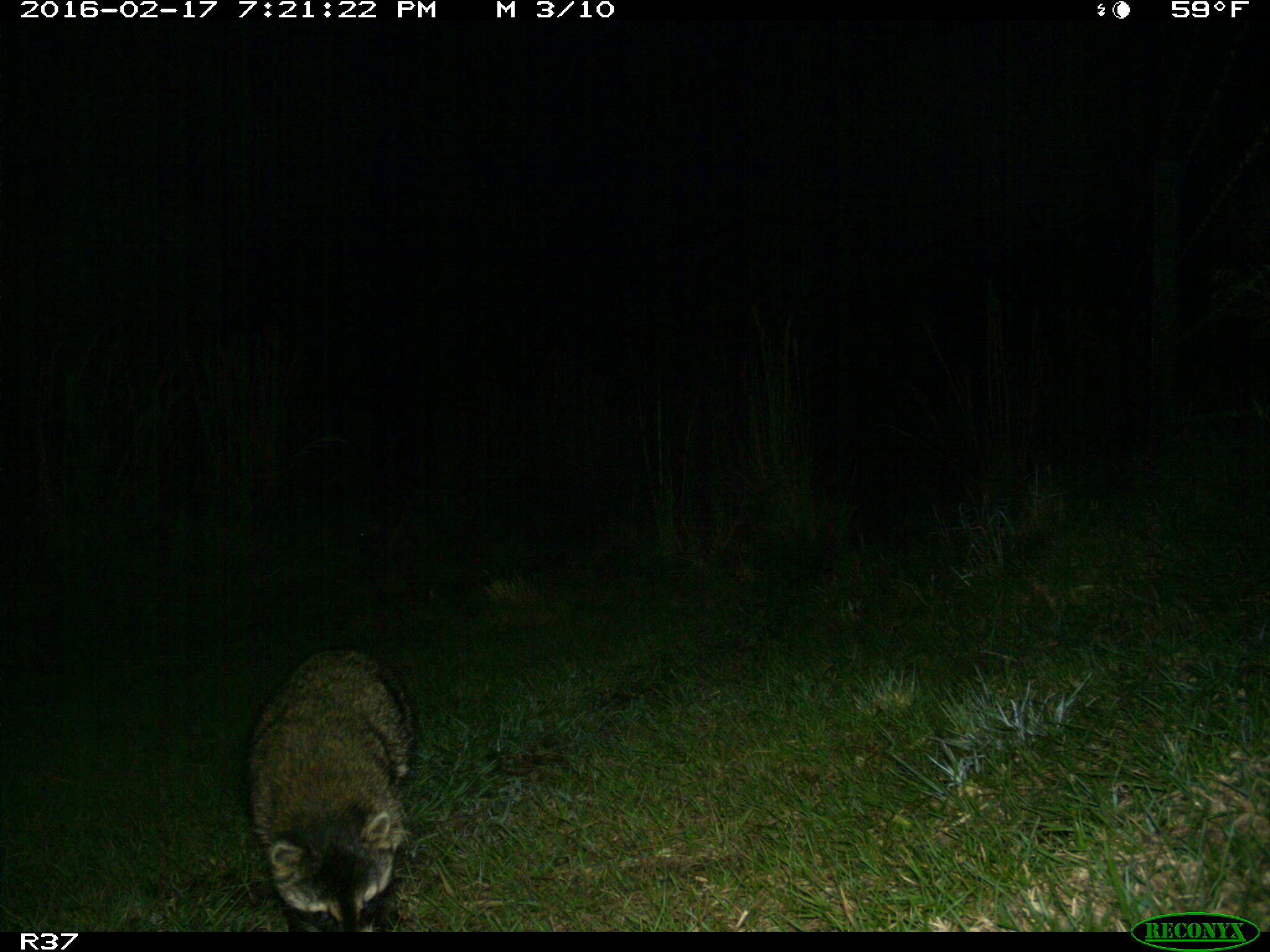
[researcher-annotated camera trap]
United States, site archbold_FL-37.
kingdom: Animalia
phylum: Chordata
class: Mammalia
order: Carnivora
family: Procyonidae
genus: Procyon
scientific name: Procyon lotor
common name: common raccoon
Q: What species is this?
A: Procyon lotor (common raccoon).